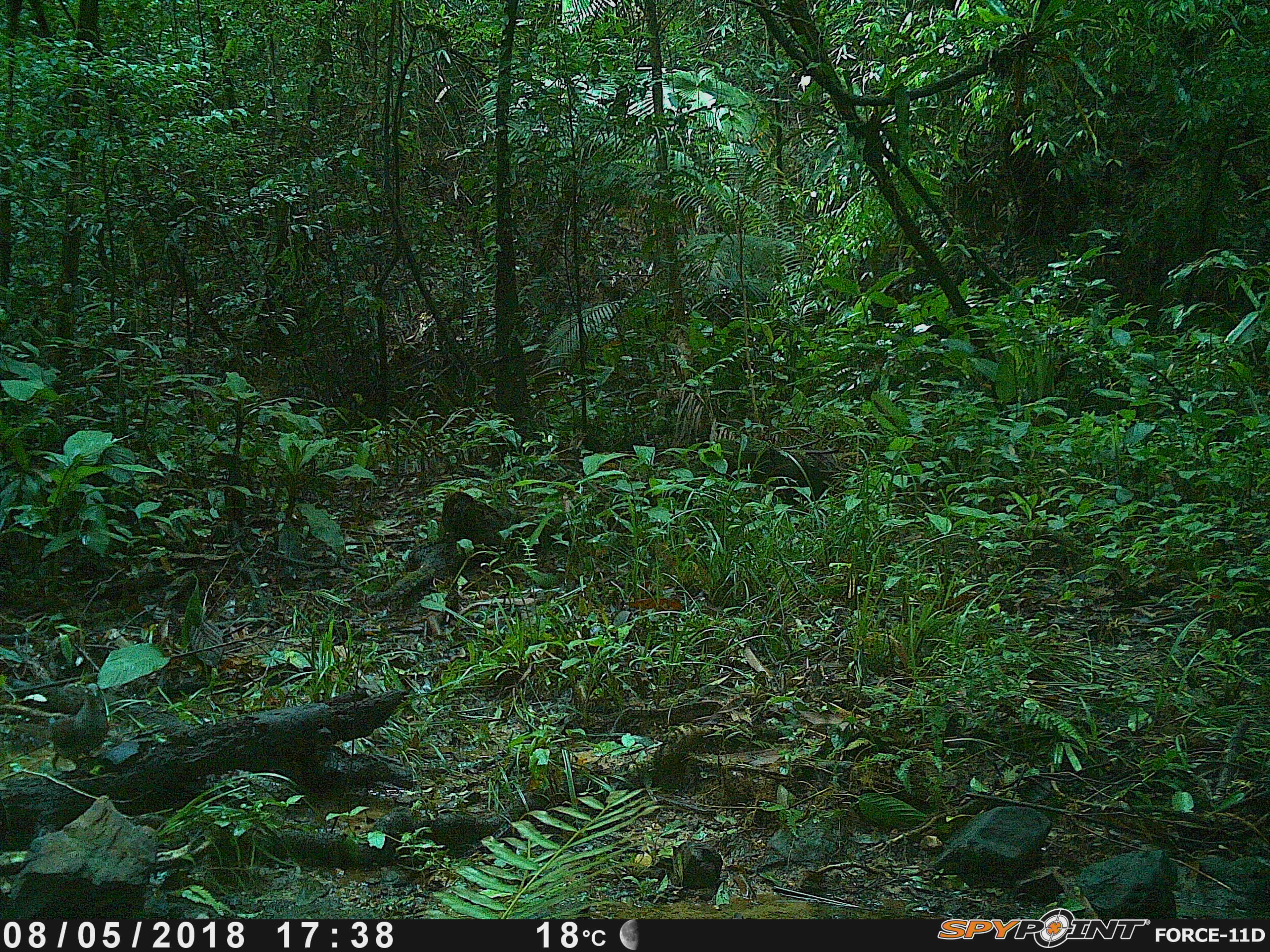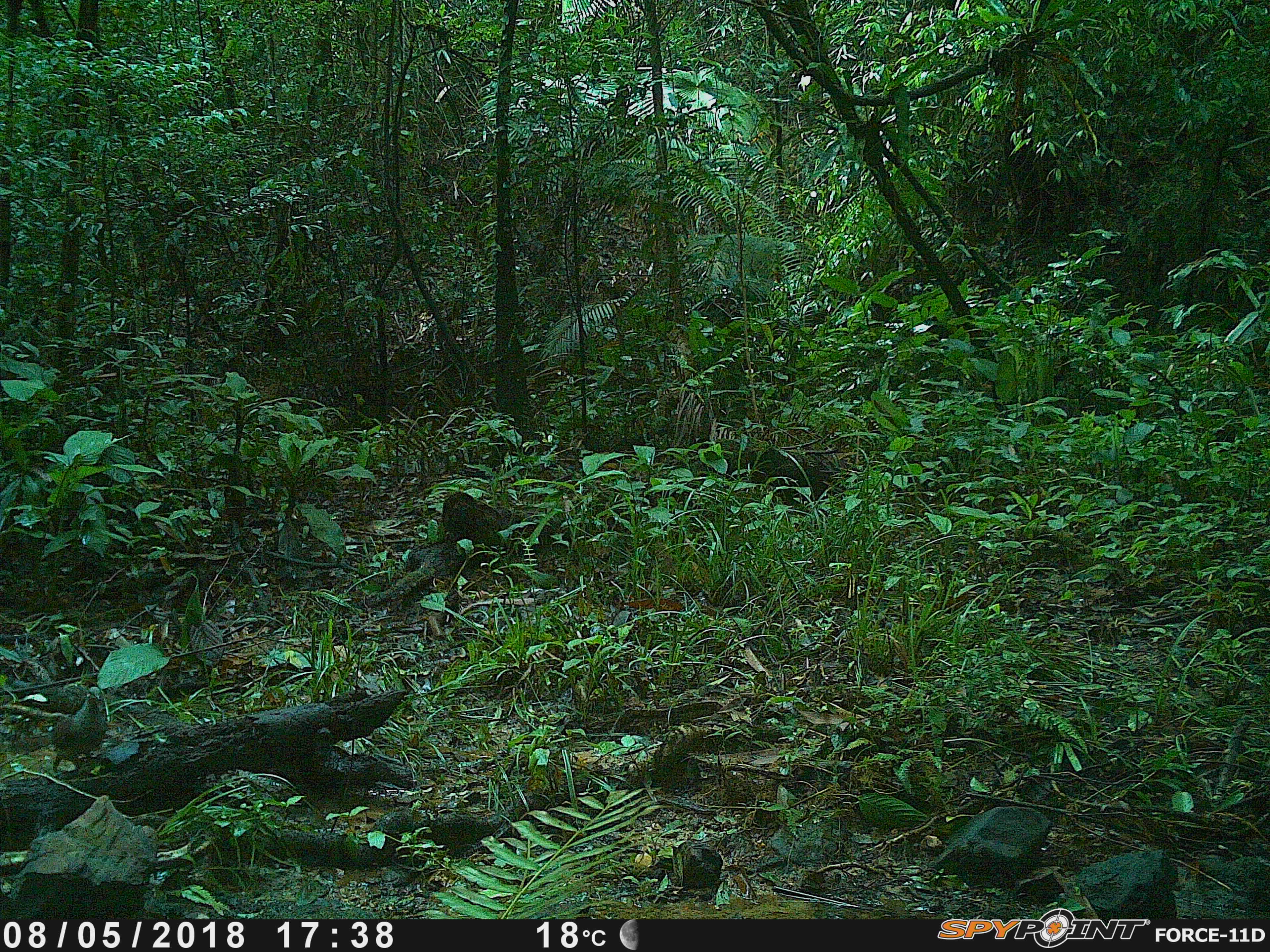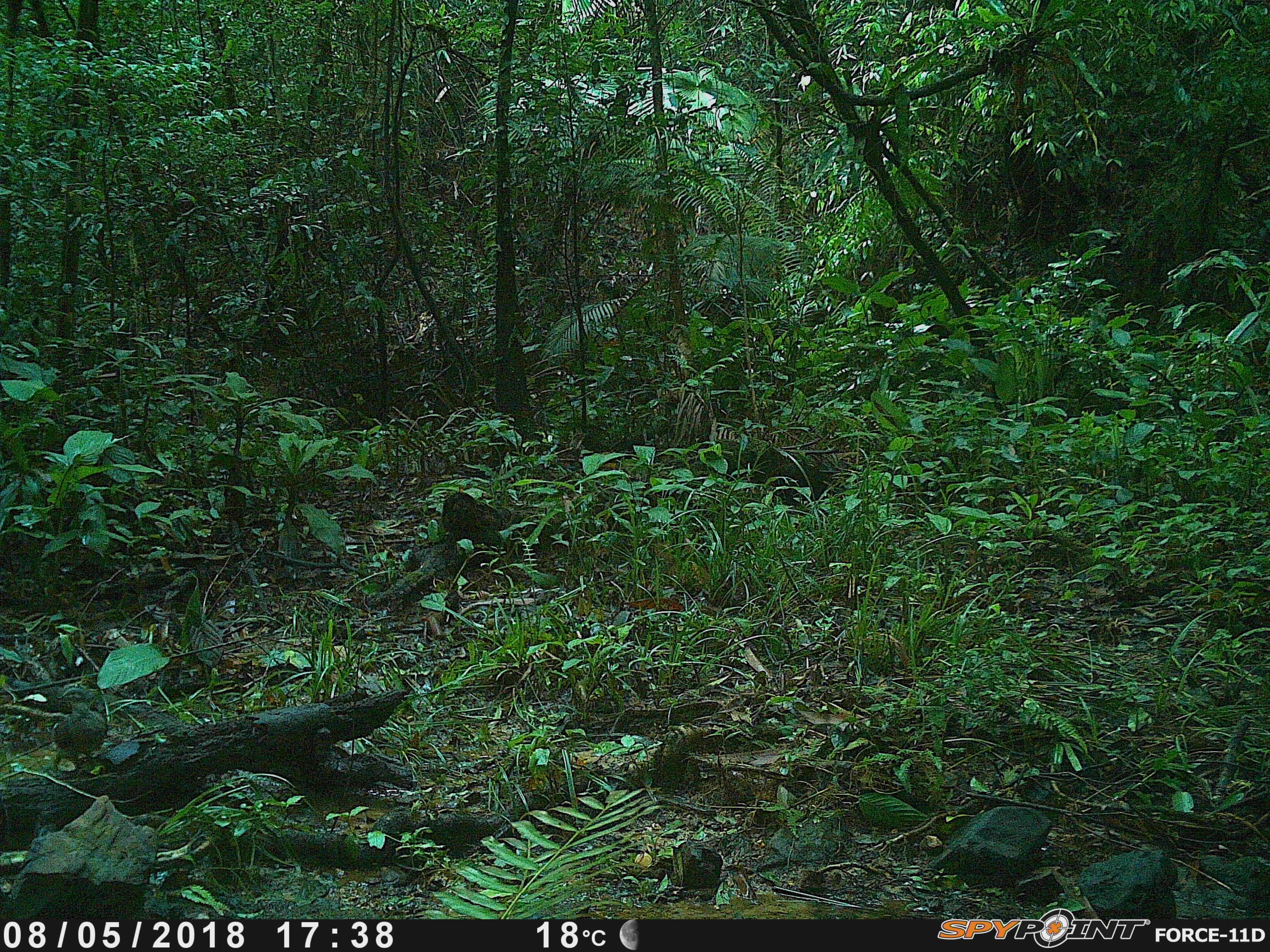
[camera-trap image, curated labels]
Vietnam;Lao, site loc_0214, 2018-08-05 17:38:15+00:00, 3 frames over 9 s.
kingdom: Animalia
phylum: Chordata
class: Aves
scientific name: Aves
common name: bird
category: unidentified bird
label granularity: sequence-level